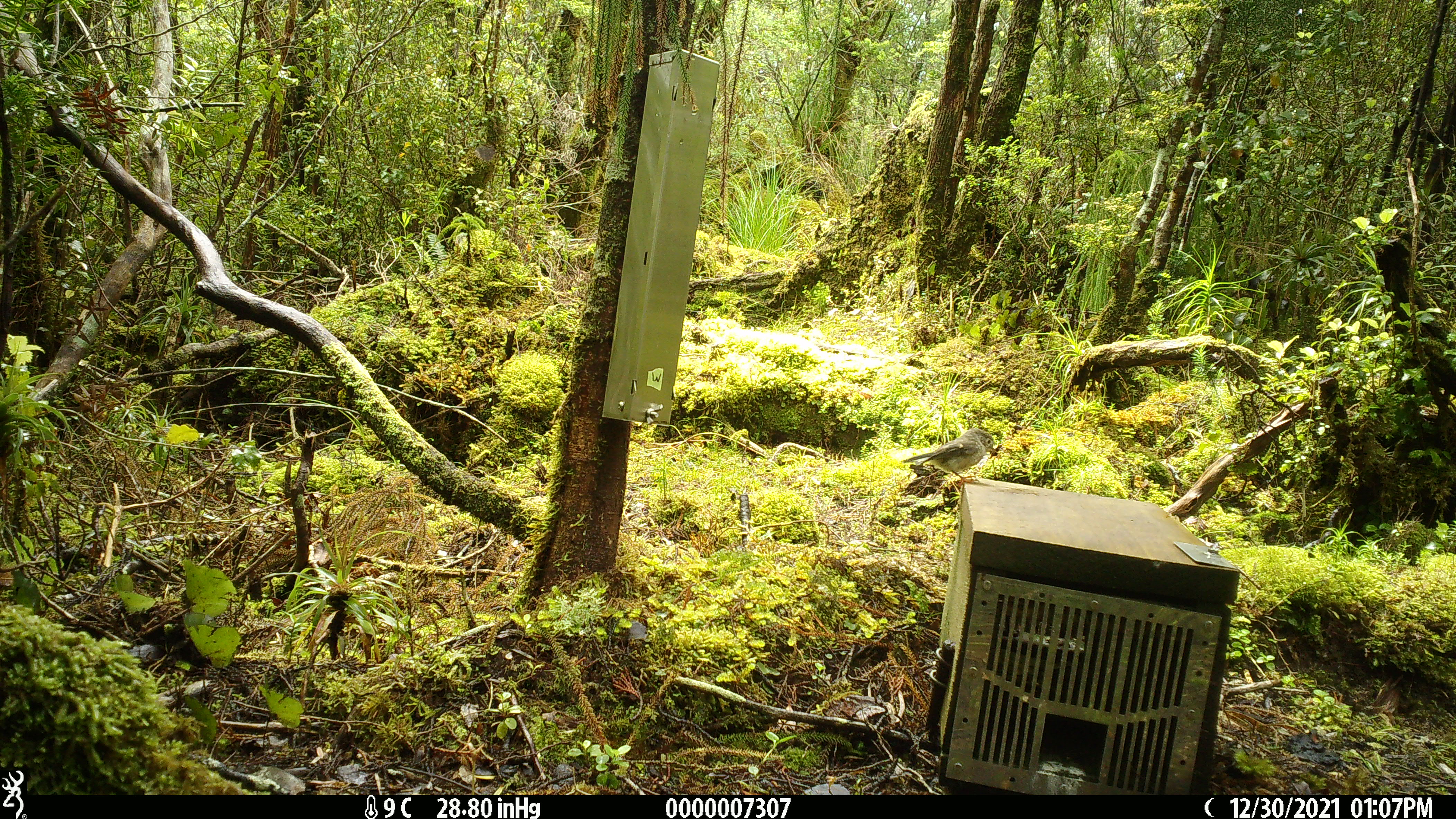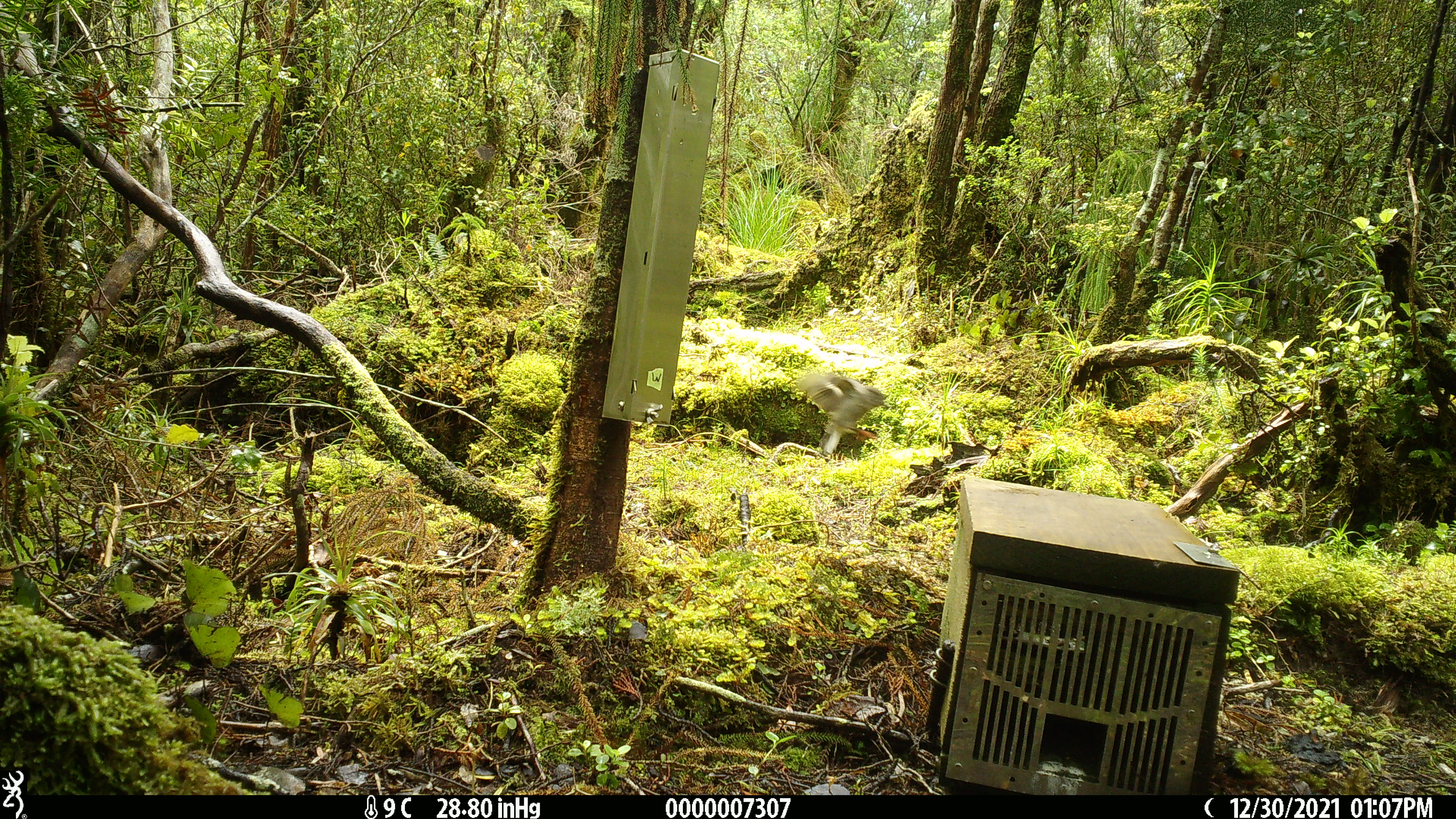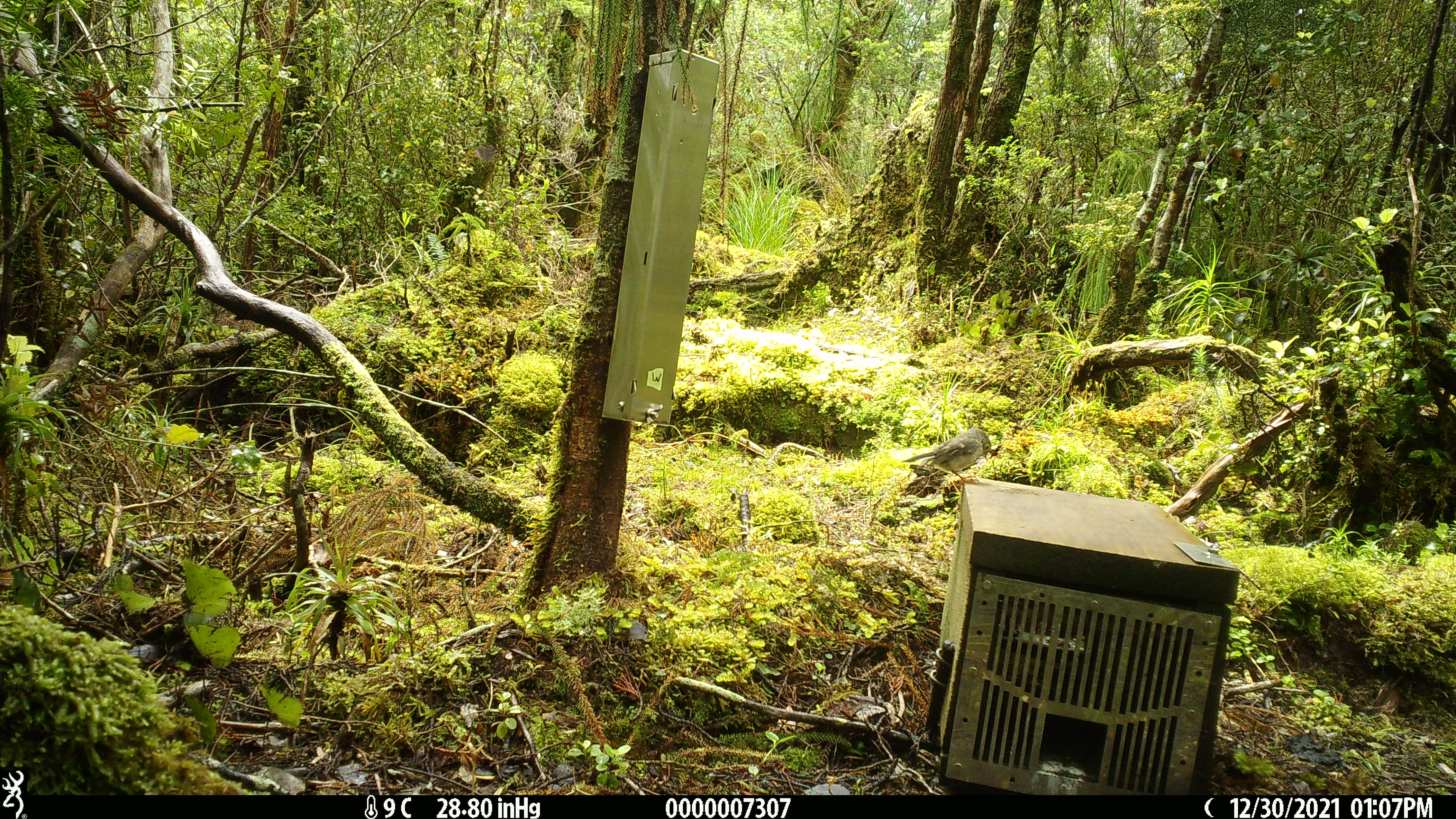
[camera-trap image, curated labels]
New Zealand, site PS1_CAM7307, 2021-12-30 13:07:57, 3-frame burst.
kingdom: Animalia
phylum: Chordata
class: Aves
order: Passeriformes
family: Petroicidae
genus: Petroica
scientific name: Petroica macrocephala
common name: tomtit